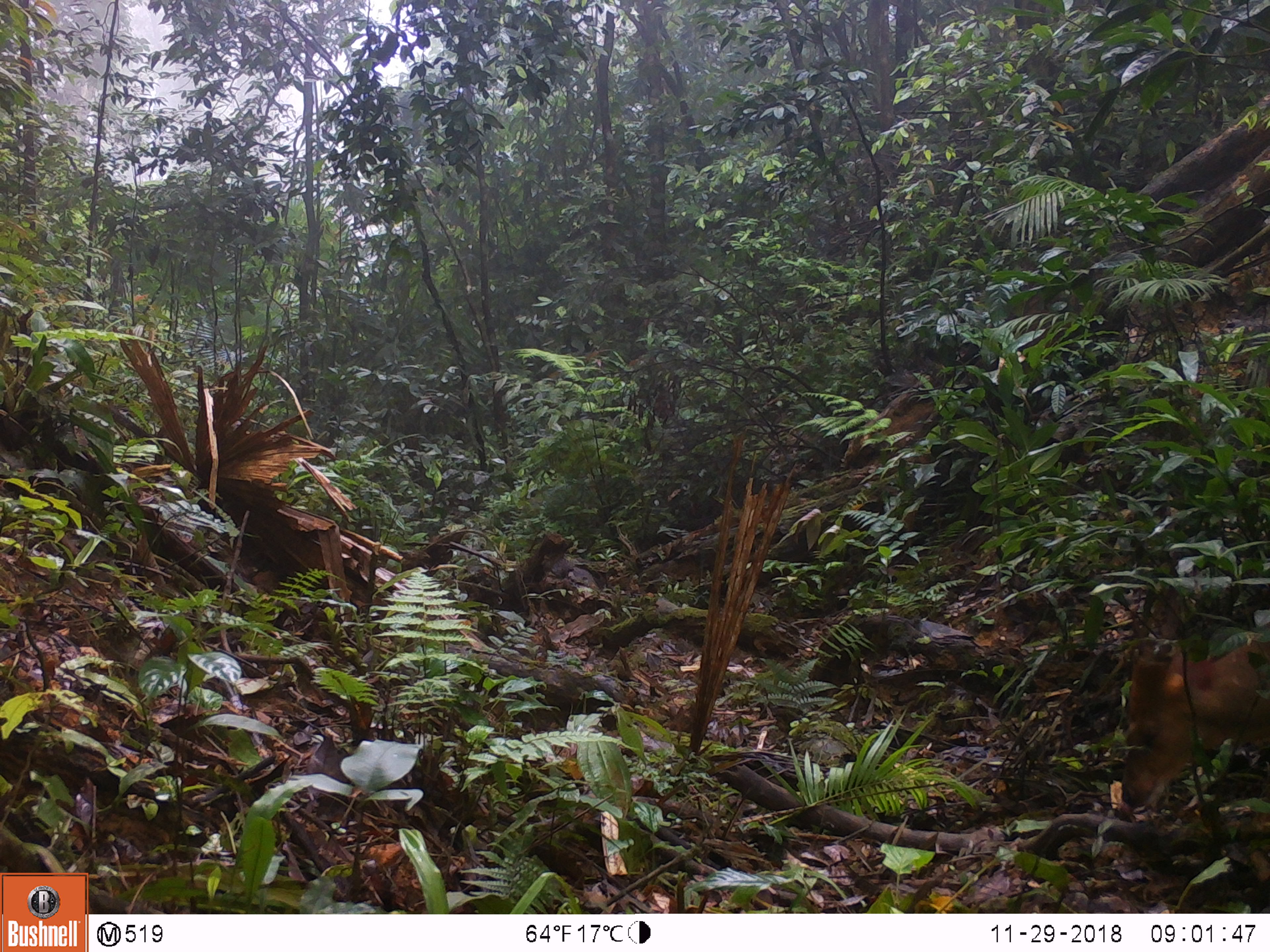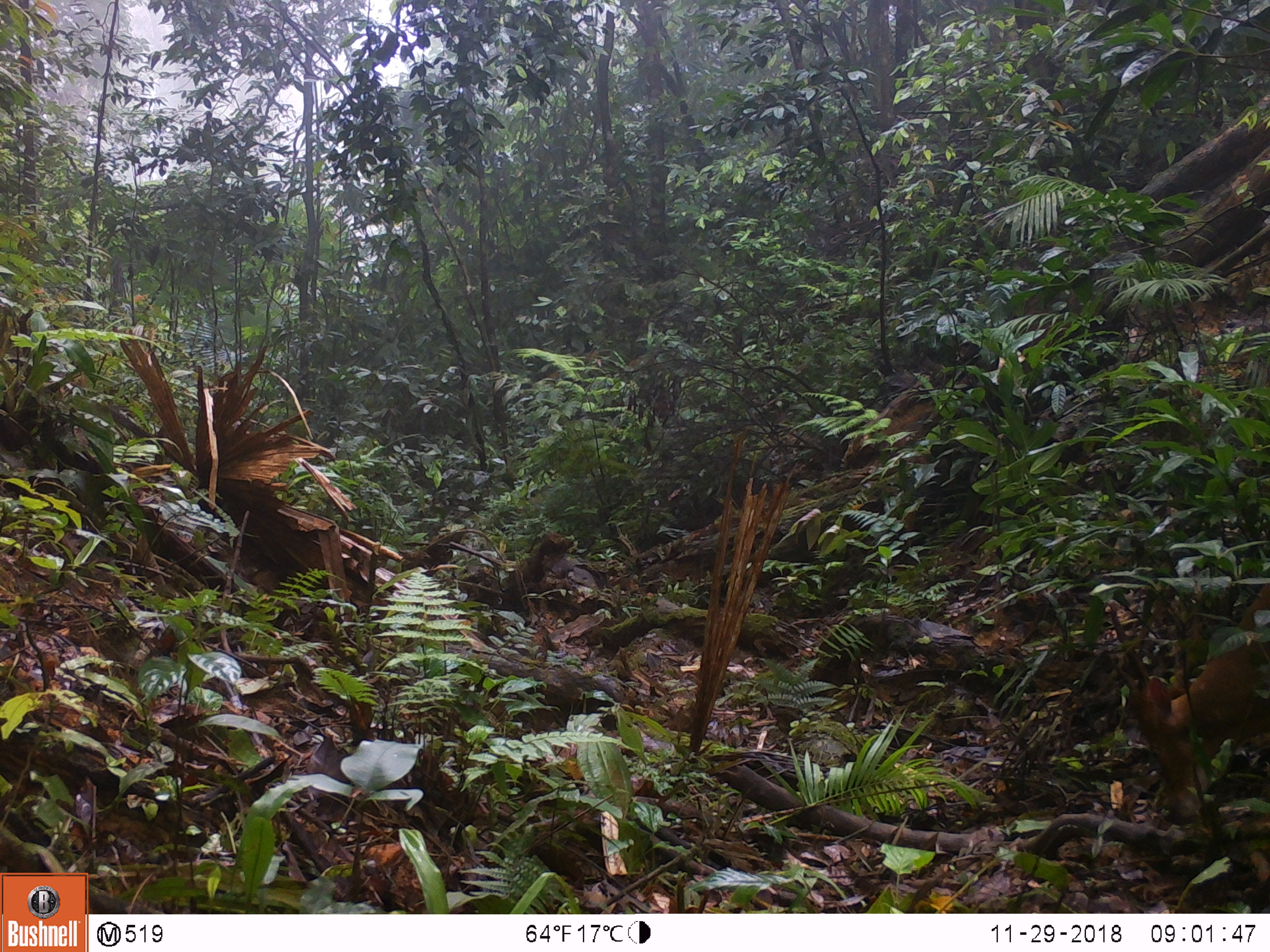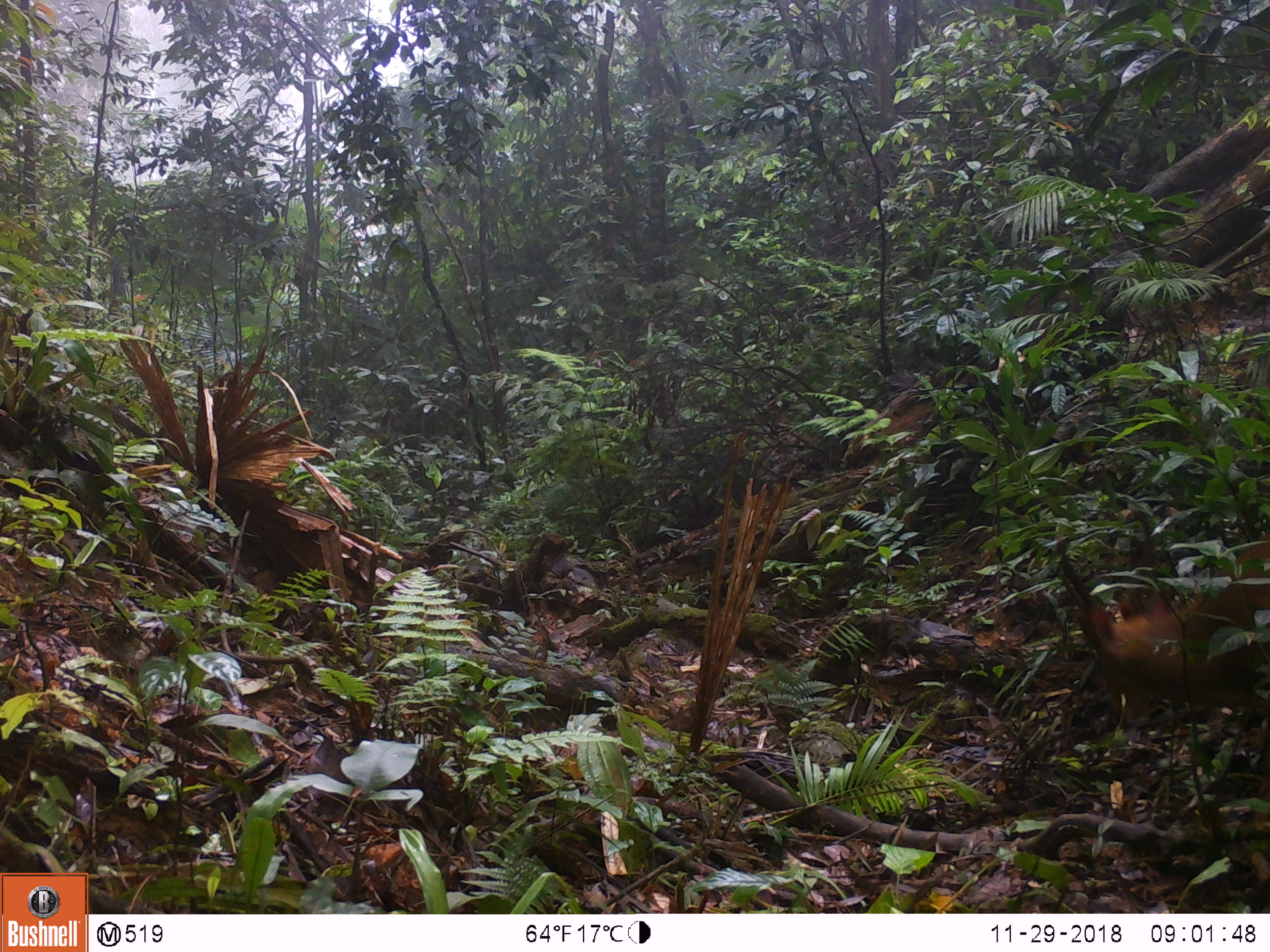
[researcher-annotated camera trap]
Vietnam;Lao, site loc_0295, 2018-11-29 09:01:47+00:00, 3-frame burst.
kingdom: Animalia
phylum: Chordata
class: Mammalia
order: Artiodactyla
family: Cervidae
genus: Muntiacus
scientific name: Muntiacus vuquangensis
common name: large-antlered muntjac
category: large antlered muntjac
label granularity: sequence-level